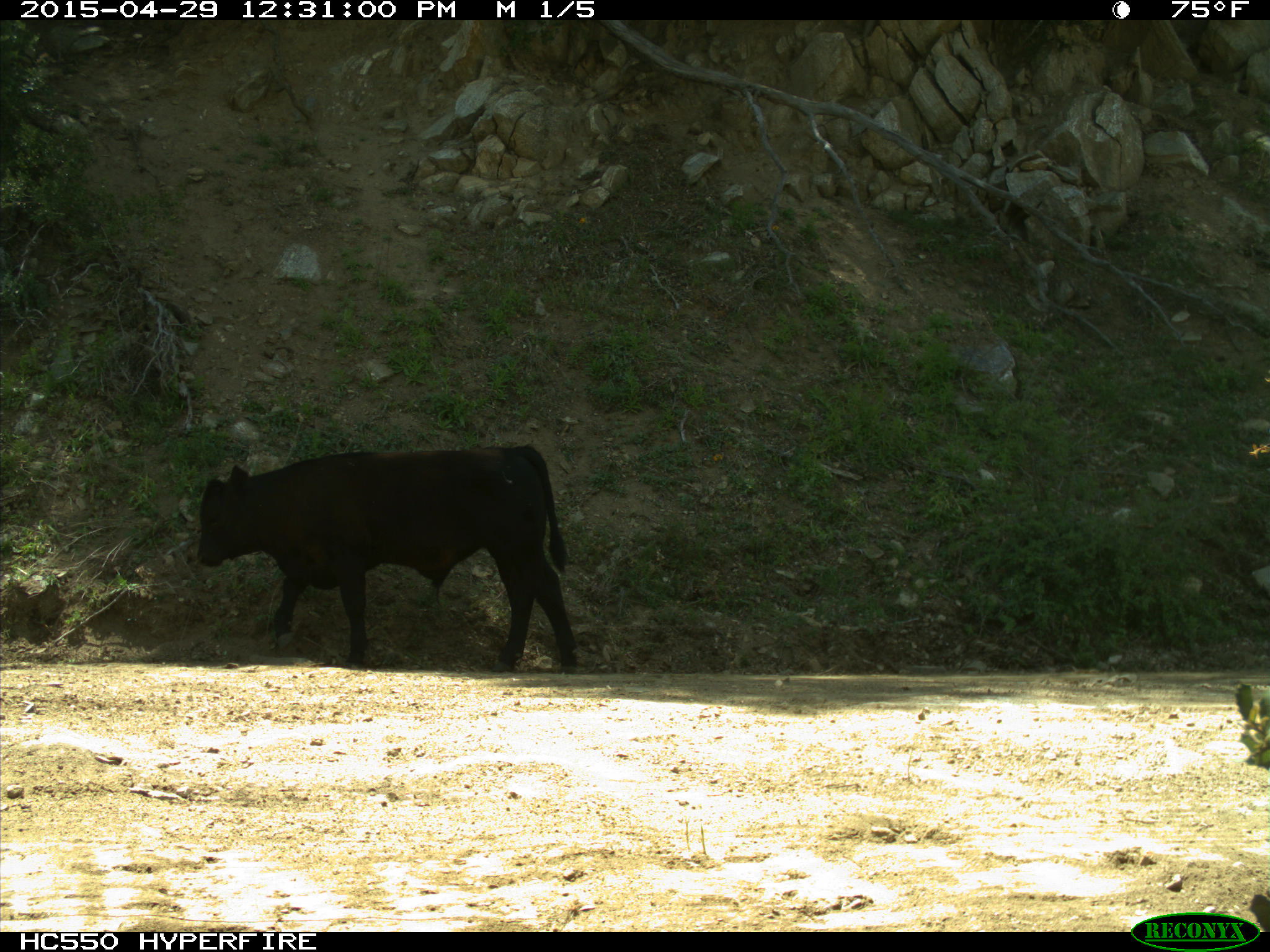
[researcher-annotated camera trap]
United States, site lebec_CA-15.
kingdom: Animalia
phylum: Chordata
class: Mammalia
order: Artiodactyla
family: Bovidae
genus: Bos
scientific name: Bos taurus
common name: domestic cow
Bos taurus (domestic cow).